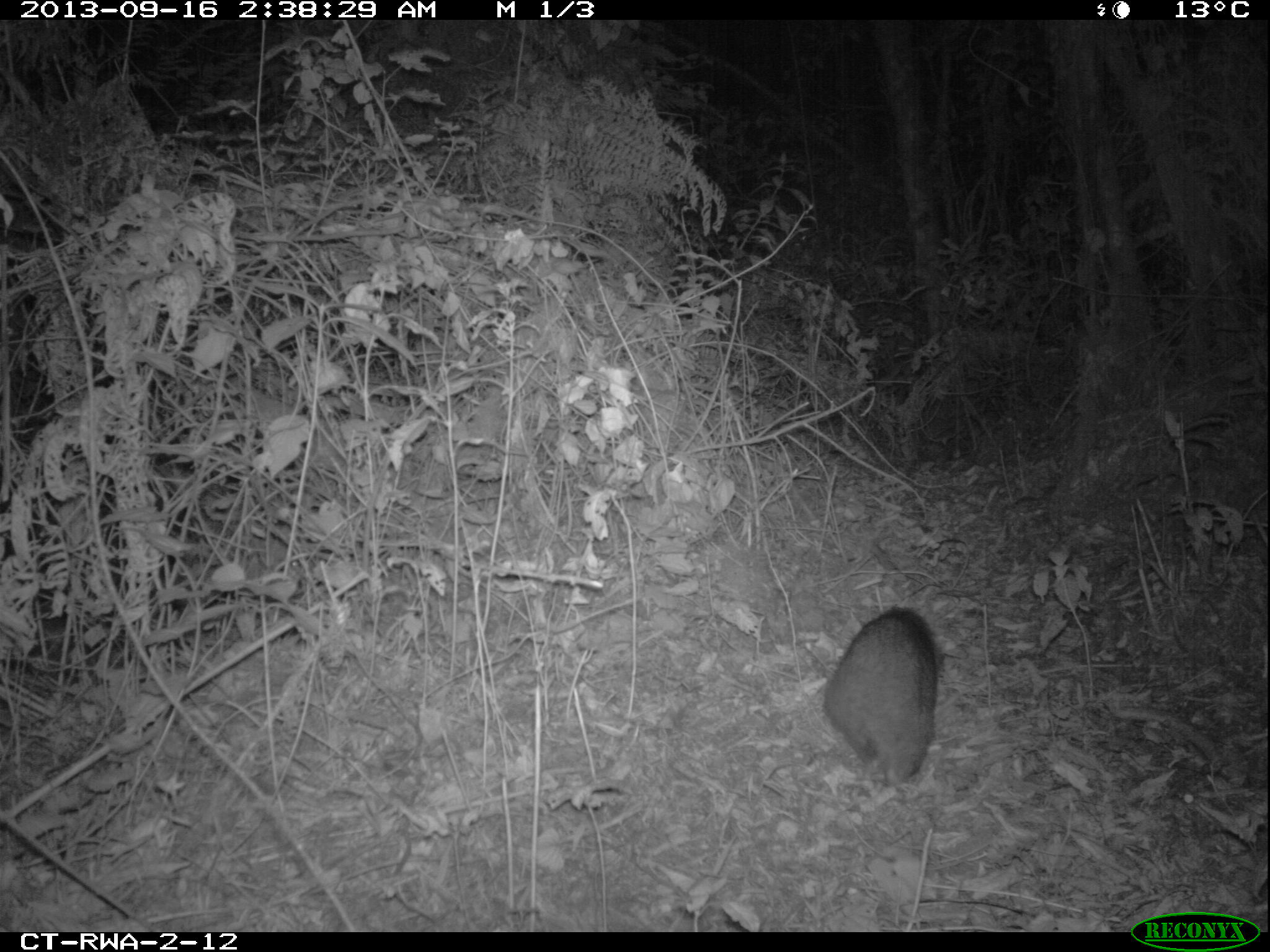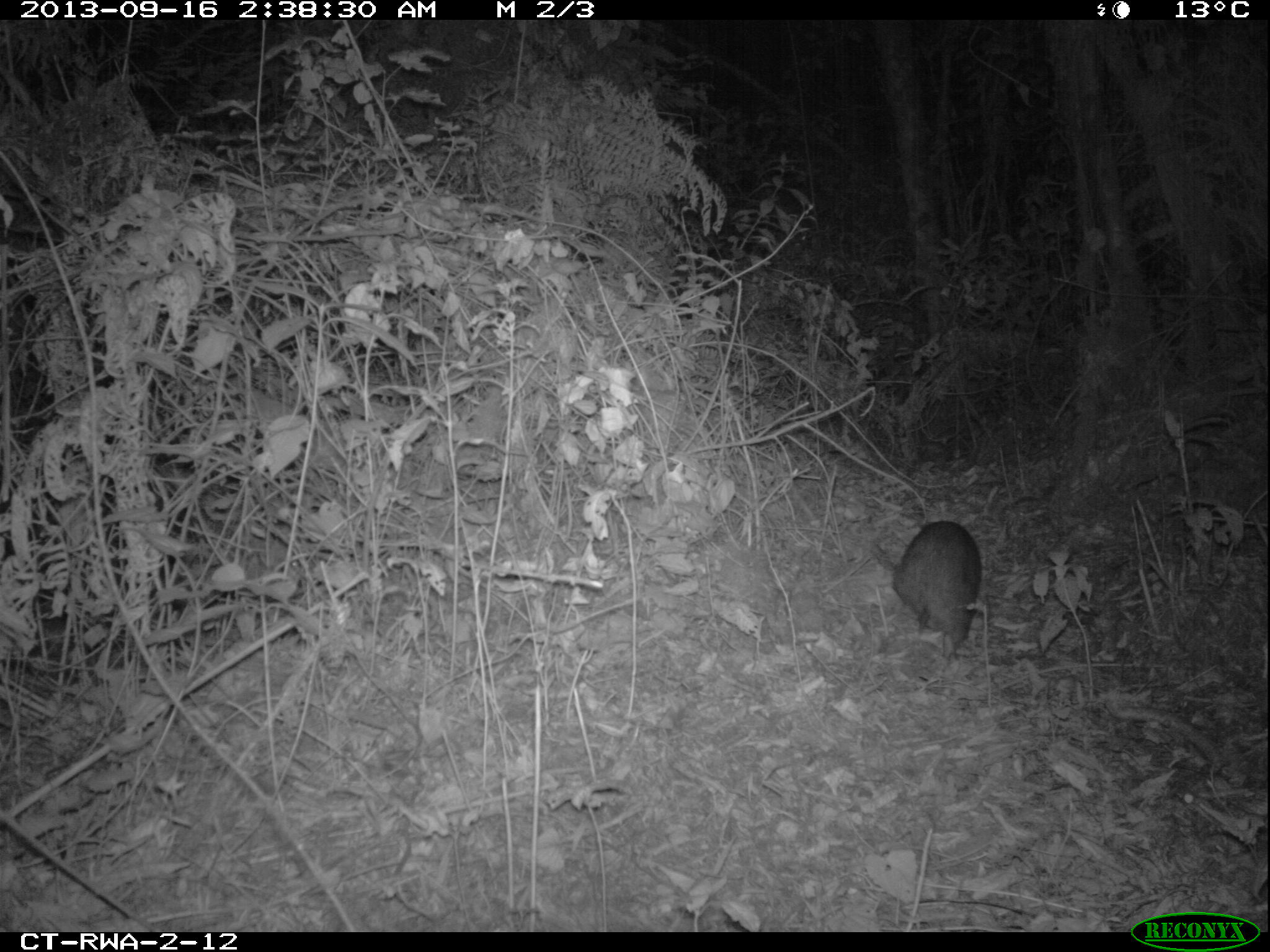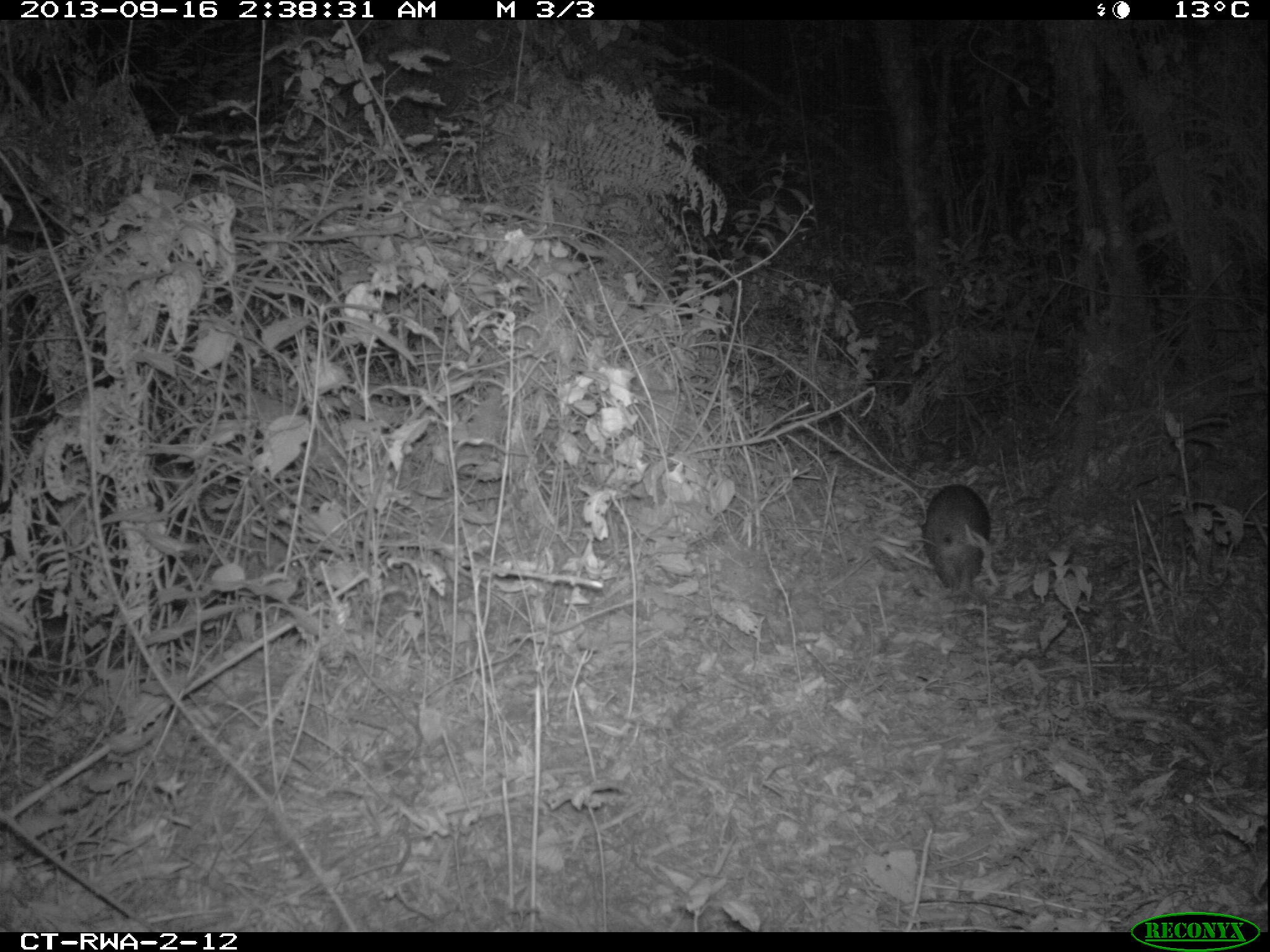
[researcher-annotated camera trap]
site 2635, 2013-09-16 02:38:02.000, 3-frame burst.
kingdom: Animalia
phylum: Chordata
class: Mammalia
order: Rodentia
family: Hystricidae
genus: Atherurus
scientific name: Atherurus africanus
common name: african brush-tailed porcupine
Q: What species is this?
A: Atherurus africanus (african brush-tailed porcupine).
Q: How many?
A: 1.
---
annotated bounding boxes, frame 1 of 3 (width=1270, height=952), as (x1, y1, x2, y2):
atherurus africanus: (823, 604, 940, 789)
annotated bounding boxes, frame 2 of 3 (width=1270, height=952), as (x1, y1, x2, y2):
atherurus africanus: (892, 519, 983, 661)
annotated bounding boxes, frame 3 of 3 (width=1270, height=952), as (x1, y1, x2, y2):
atherurus africanus: (918, 485, 991, 587)